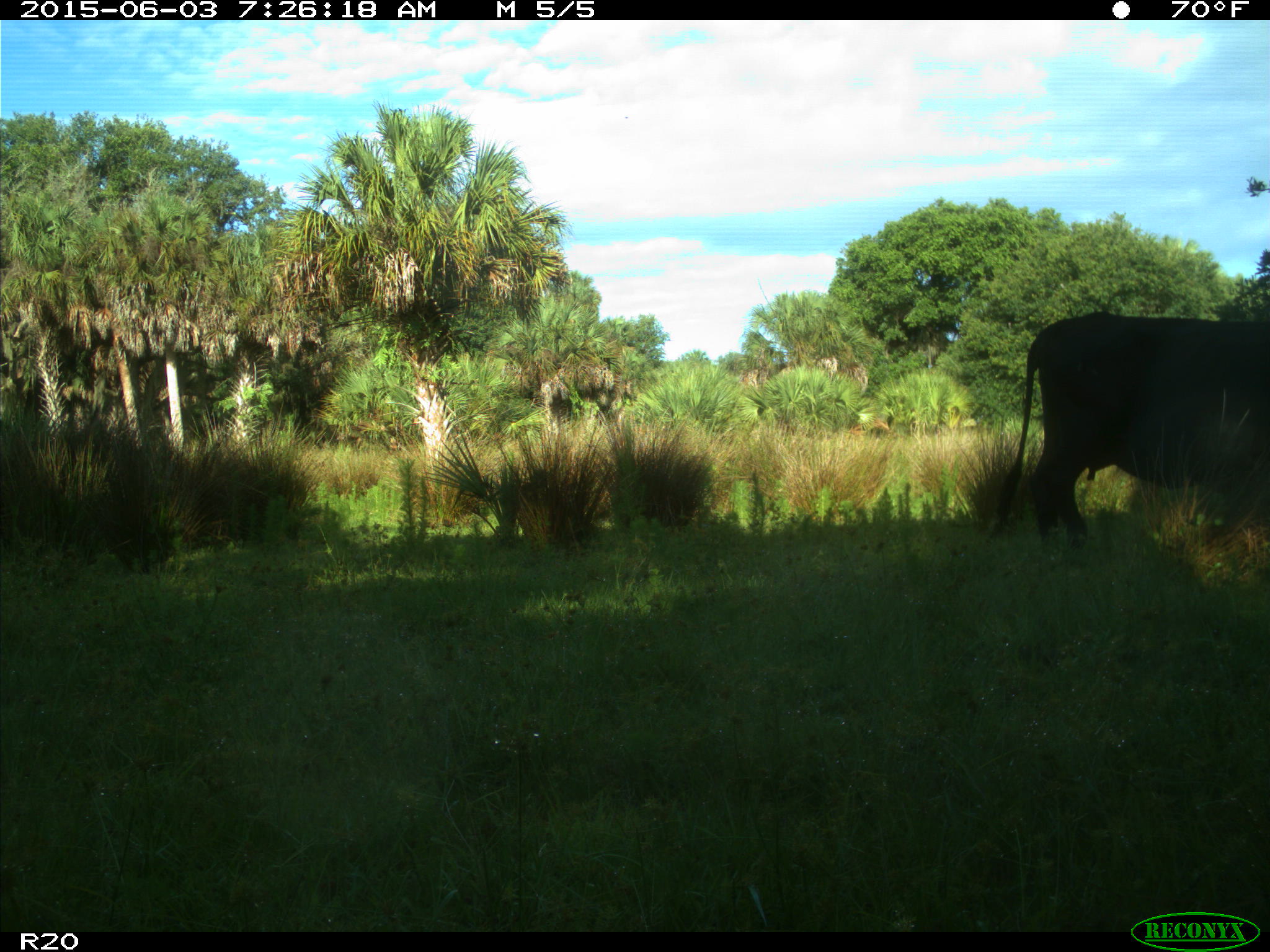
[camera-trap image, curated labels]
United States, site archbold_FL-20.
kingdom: Animalia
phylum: Chordata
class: Mammalia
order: Artiodactyla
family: Bovidae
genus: Bos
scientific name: Bos taurus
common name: domestic cow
Bos taurus (domestic cow).